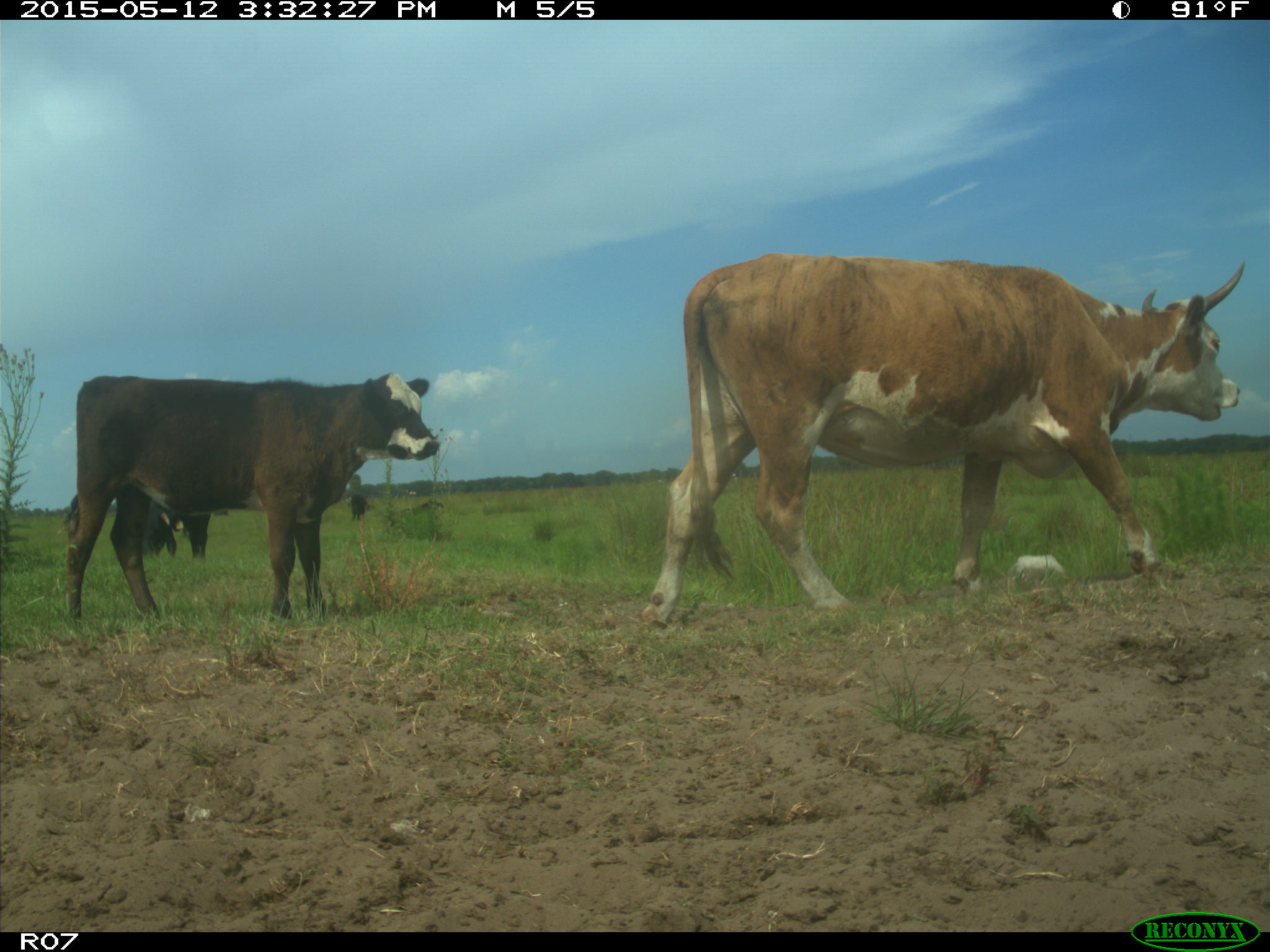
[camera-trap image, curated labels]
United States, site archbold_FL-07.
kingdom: Animalia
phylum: Chordata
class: Mammalia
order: Artiodactyla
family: Bovidae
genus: Bos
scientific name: Bos taurus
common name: domestic cow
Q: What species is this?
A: Bos taurus (domestic cow).